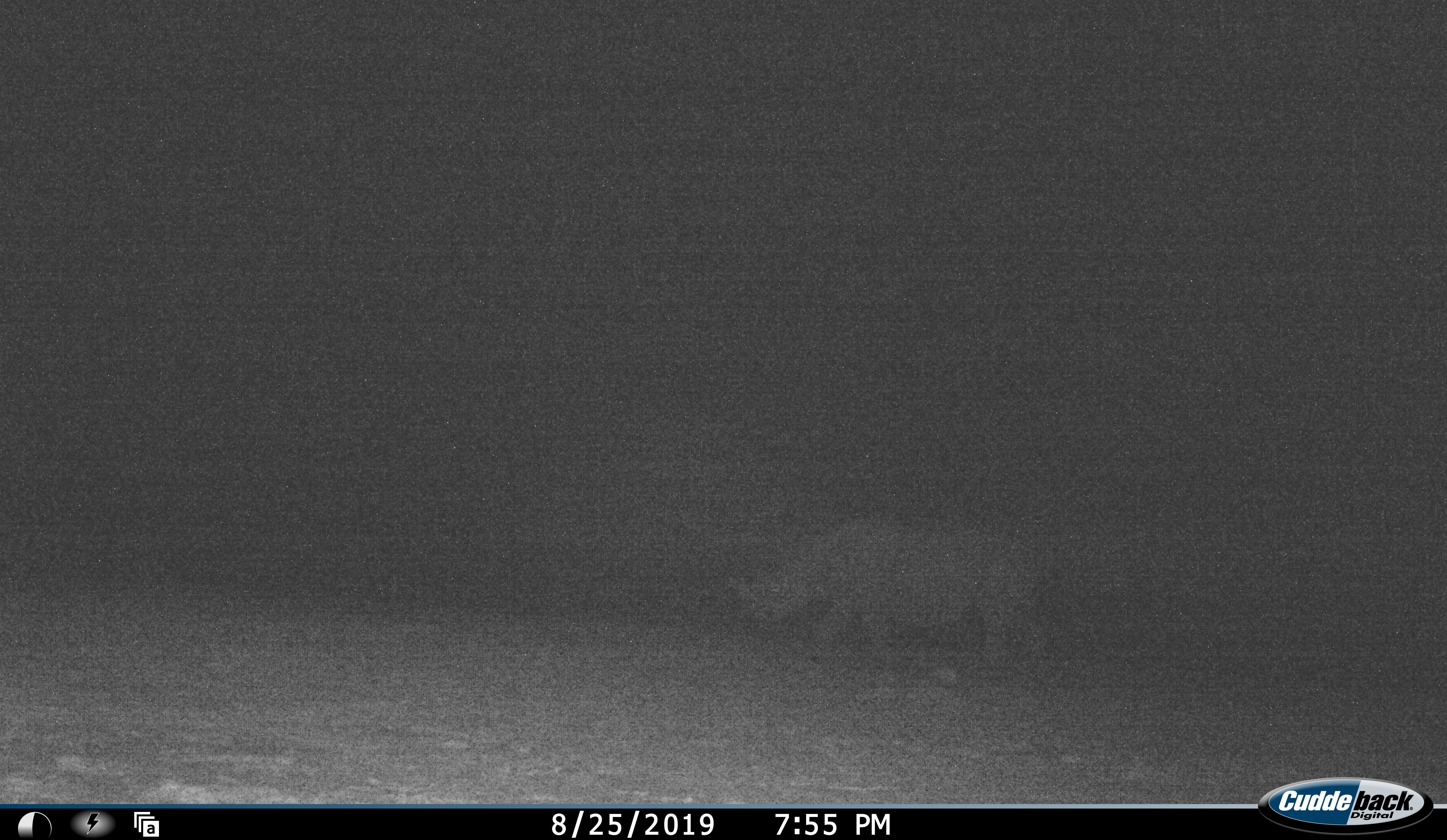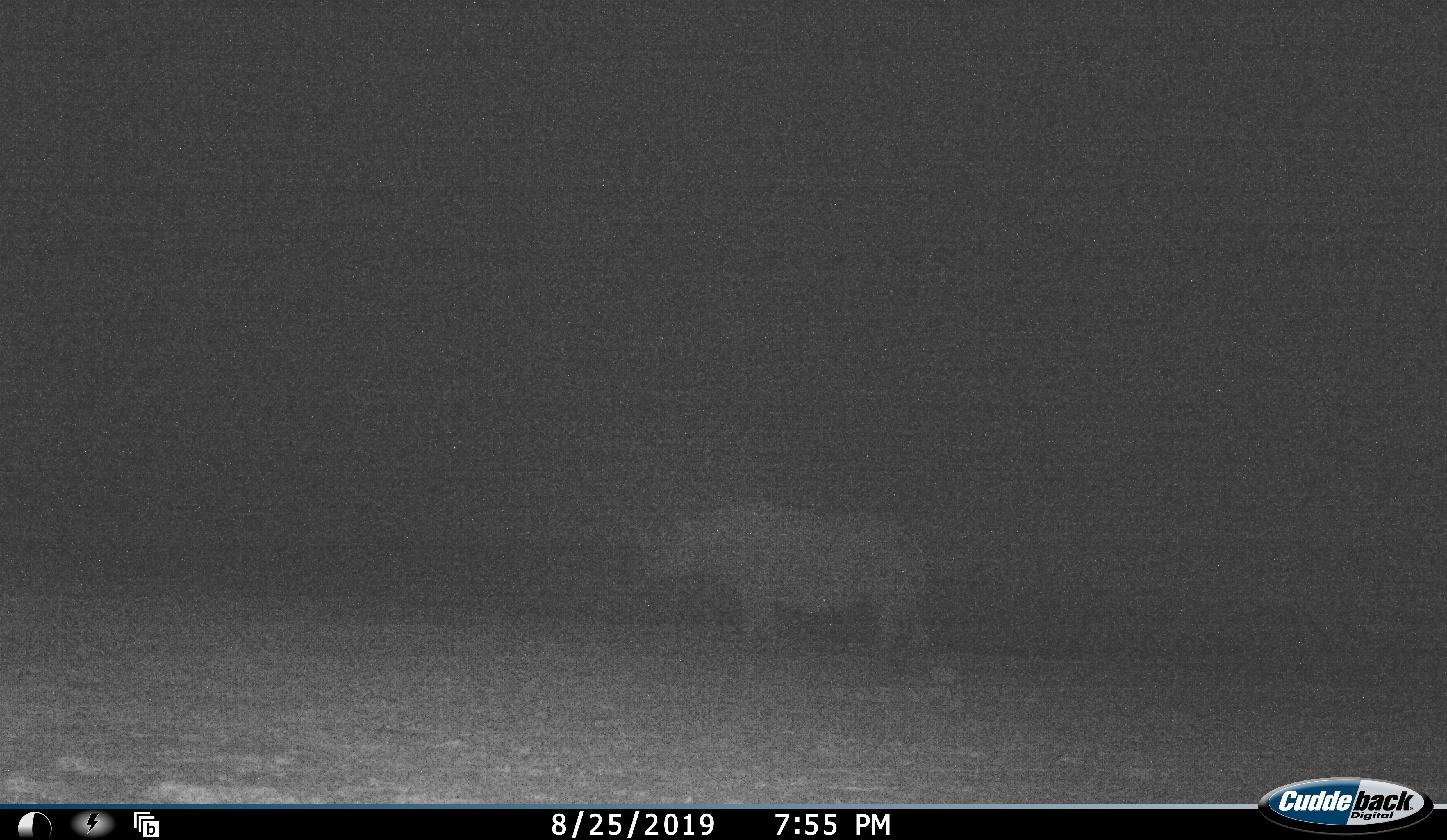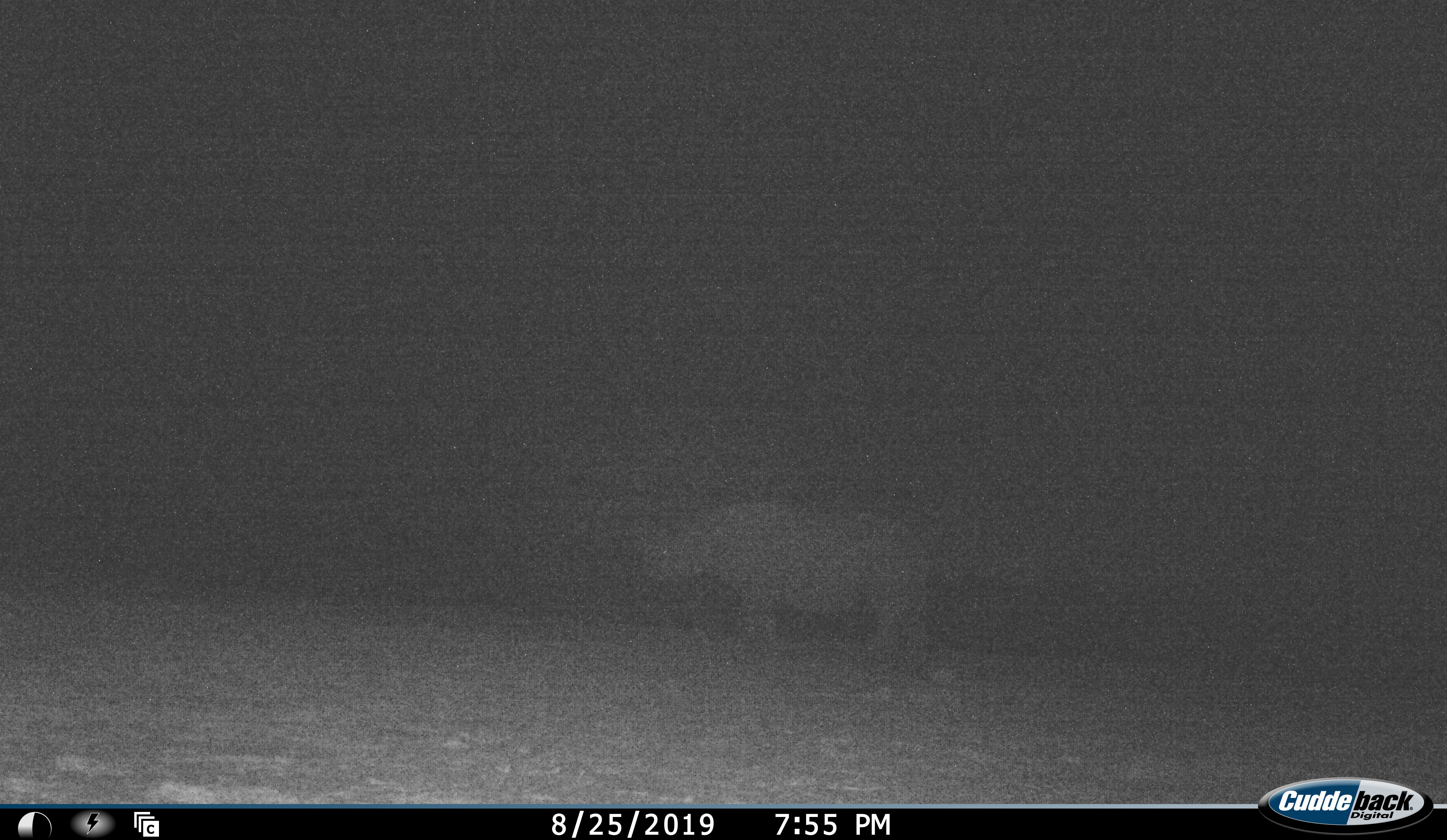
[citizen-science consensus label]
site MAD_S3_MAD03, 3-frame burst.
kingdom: Animalia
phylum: Chordata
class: Mammalia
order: Perissodactyla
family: Rhinocerotidae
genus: Ceratotherium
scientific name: Ceratotherium simum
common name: white rhinoceros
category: rhinoceroswhite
Rhinoceroswhite (white rhinoceros) (Ceratotherium simum), count 1. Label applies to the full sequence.